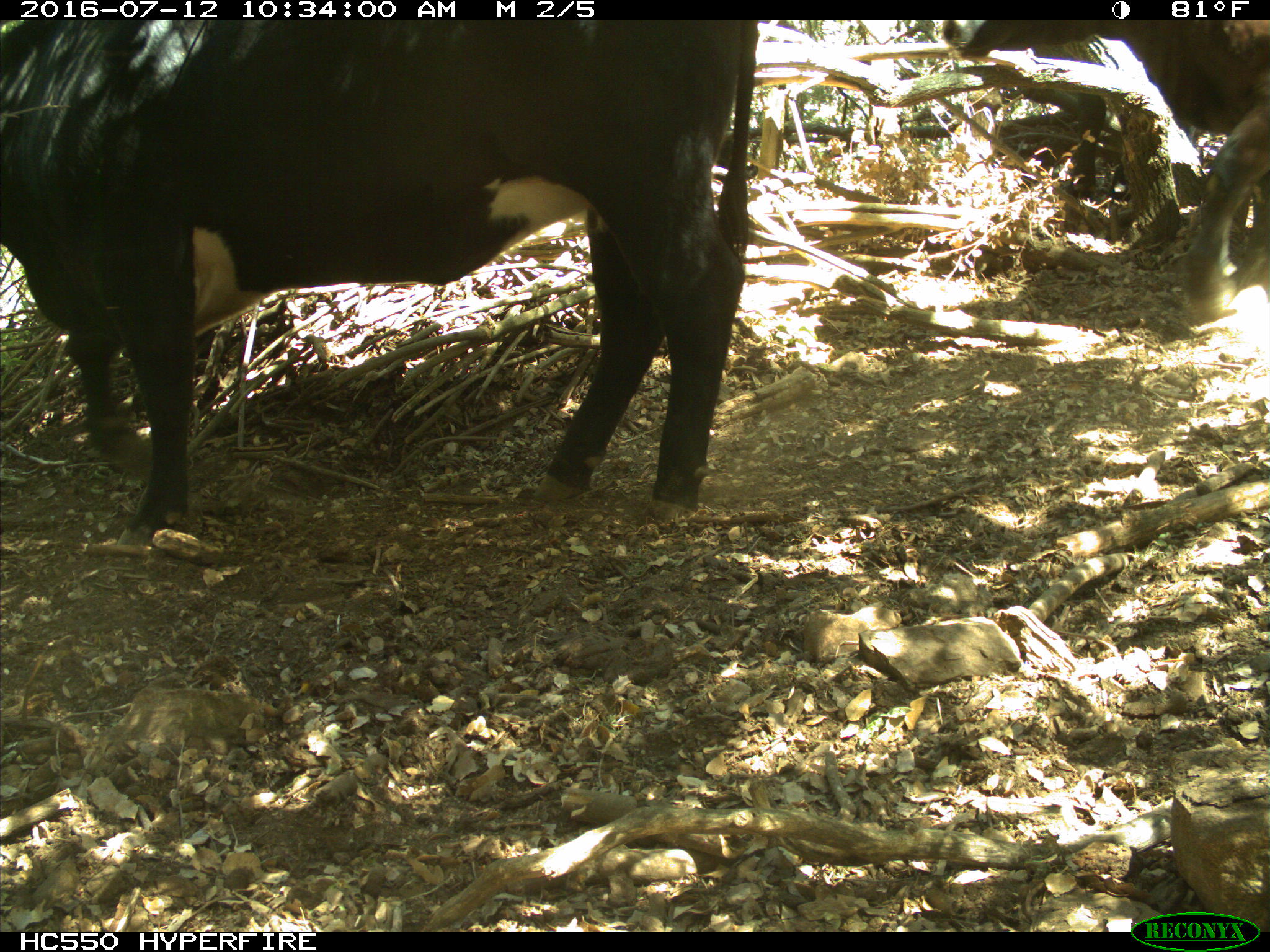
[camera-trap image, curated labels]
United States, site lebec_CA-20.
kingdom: Animalia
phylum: Chordata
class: Mammalia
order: Artiodactyla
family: Bovidae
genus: Bos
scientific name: Bos taurus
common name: domestic cow